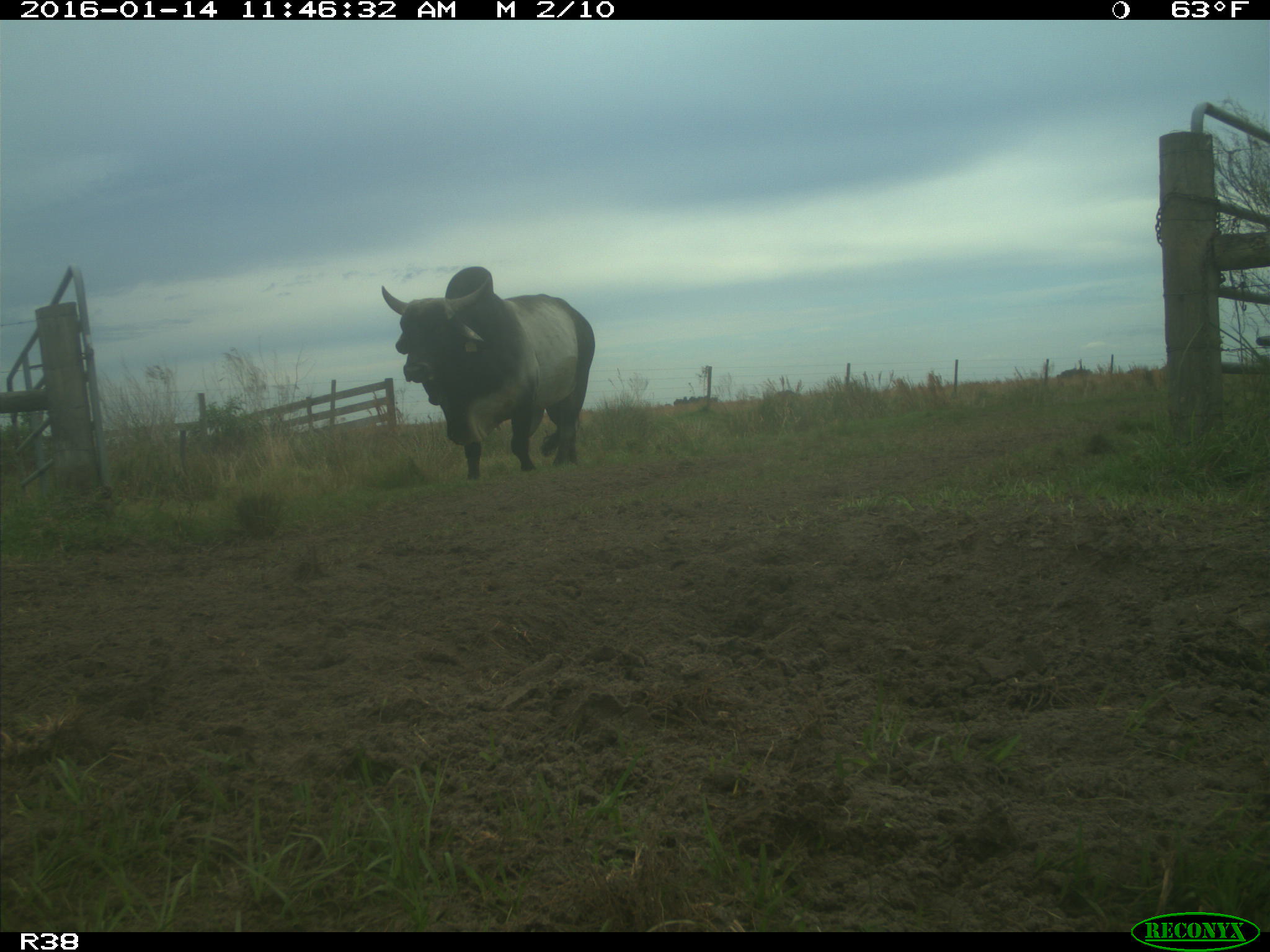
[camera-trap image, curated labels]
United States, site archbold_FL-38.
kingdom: Animalia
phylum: Chordata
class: Mammalia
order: Artiodactyla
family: Bovidae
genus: Bos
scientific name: Bos taurus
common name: domestic cow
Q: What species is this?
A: Bos taurus (domestic cow).